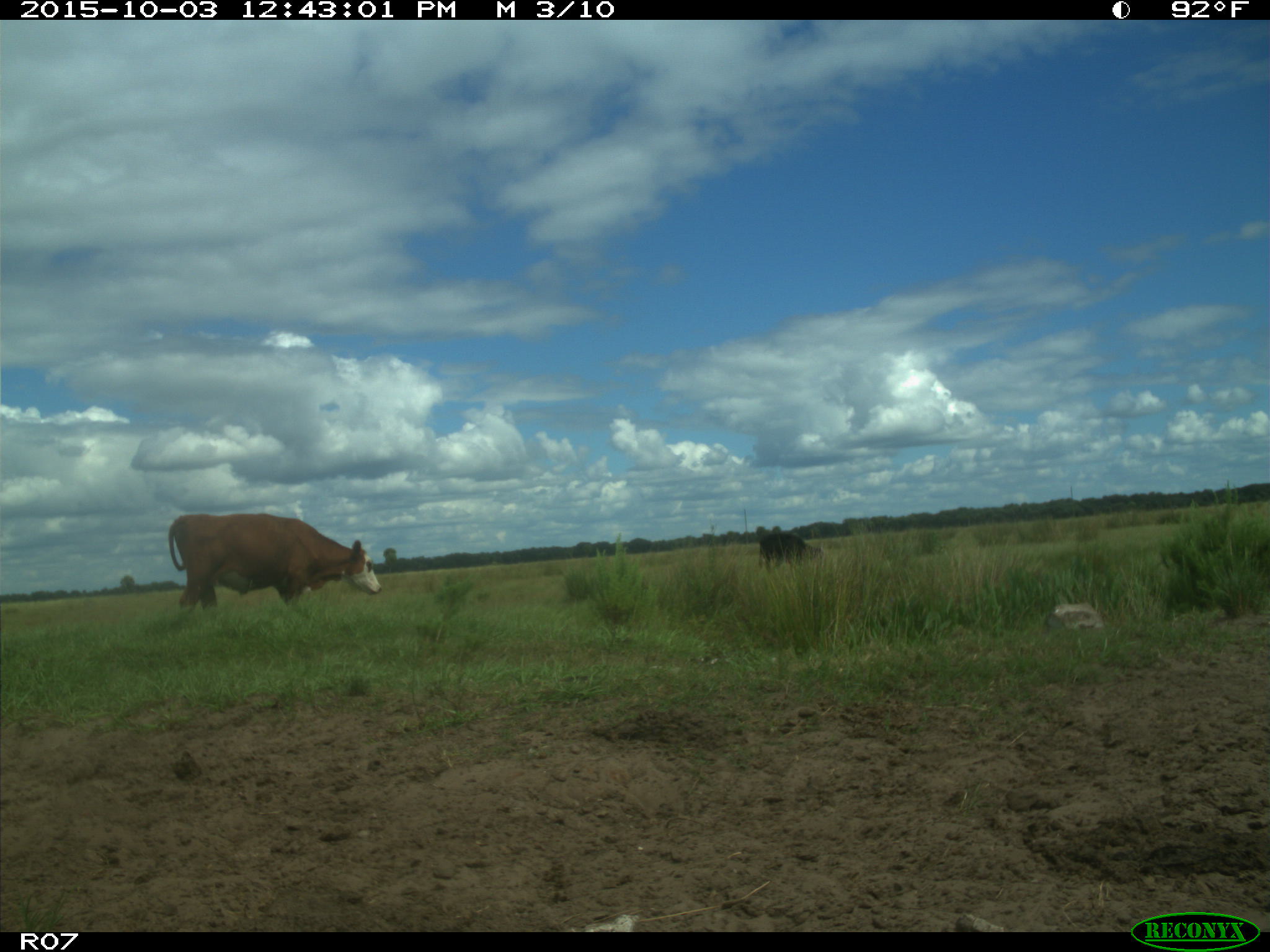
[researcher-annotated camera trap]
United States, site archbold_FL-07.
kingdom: Animalia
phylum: Chordata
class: Mammalia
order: Artiodactyla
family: Bovidae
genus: Bos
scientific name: Bos taurus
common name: domestic cow